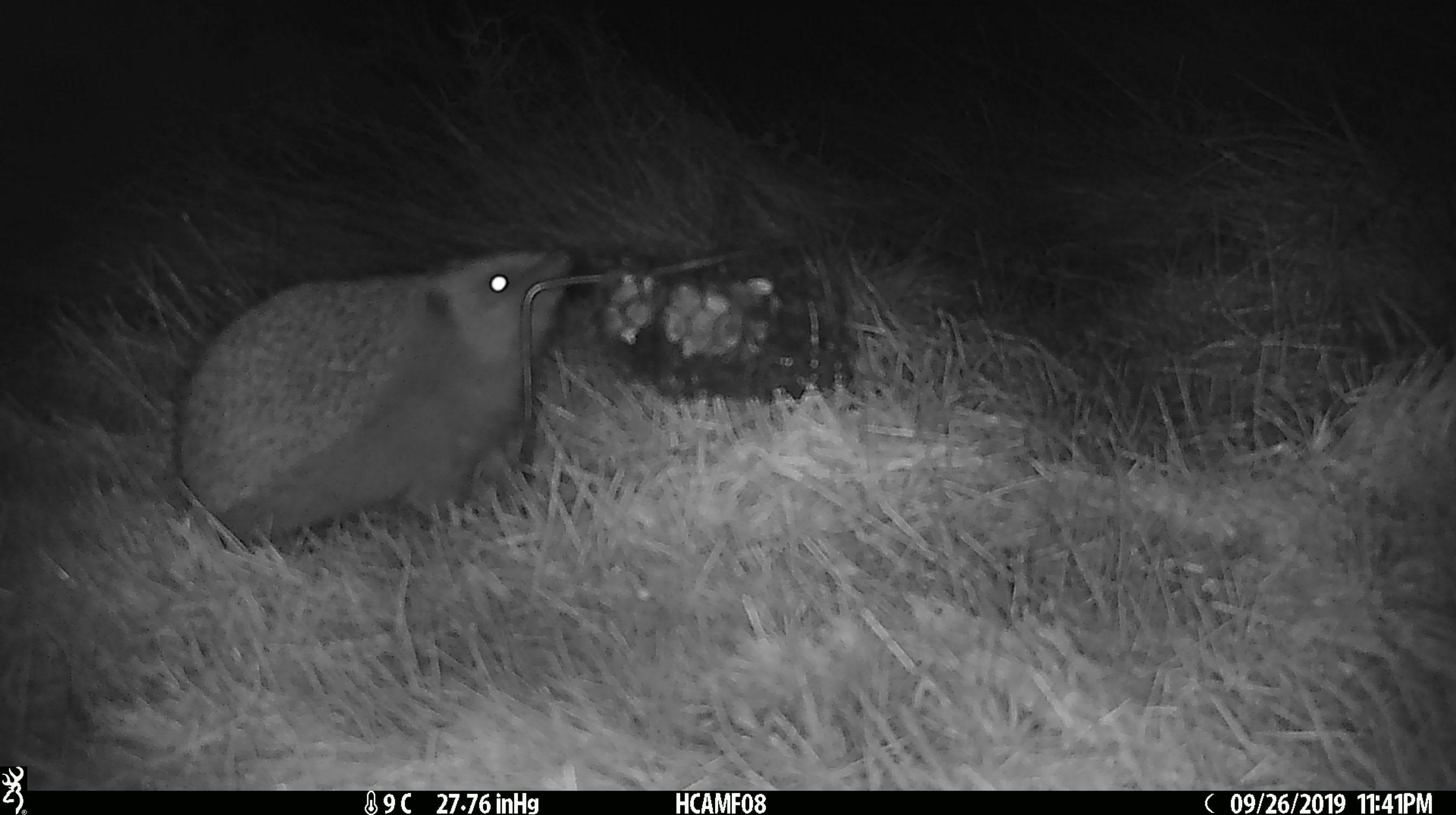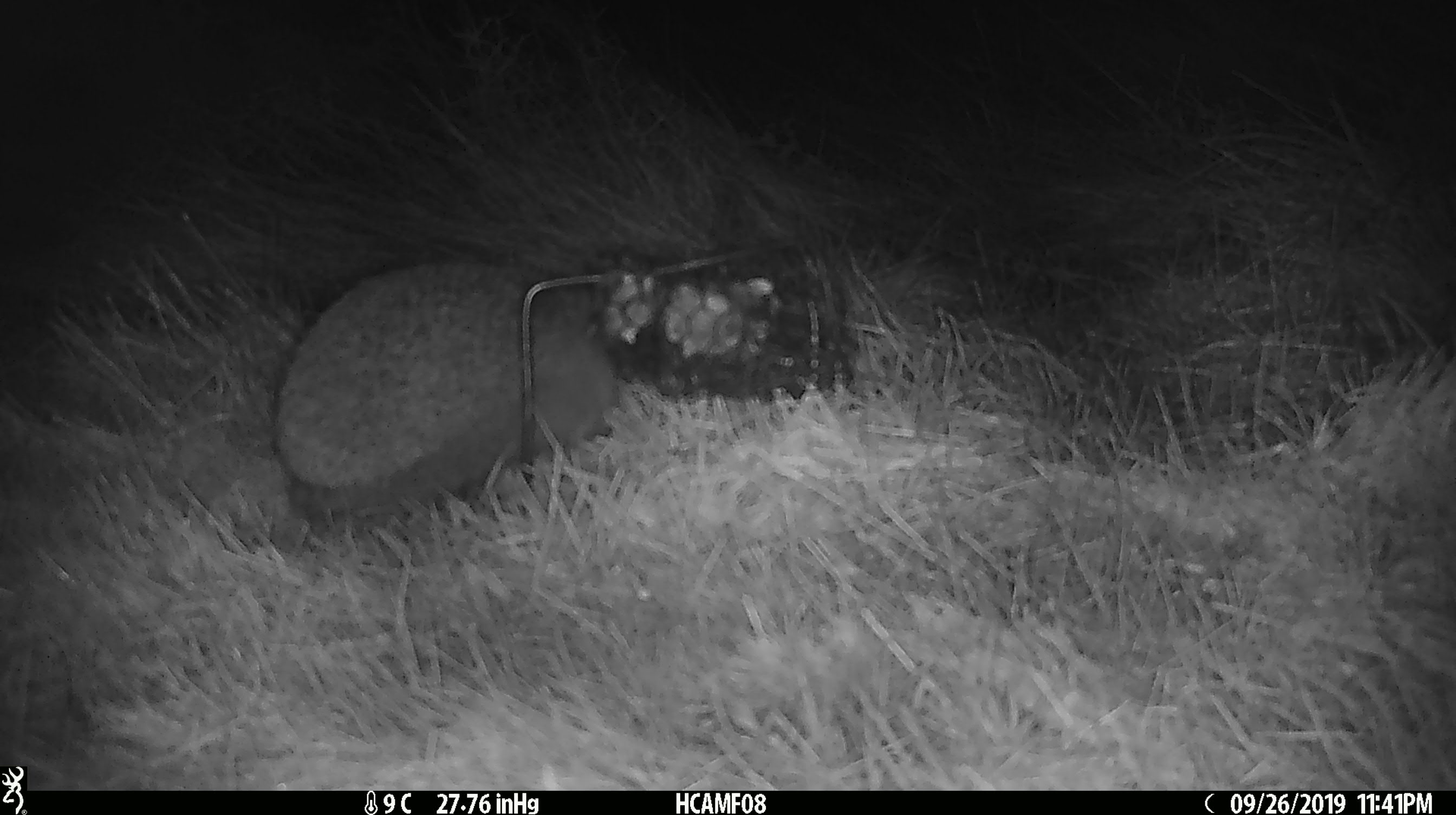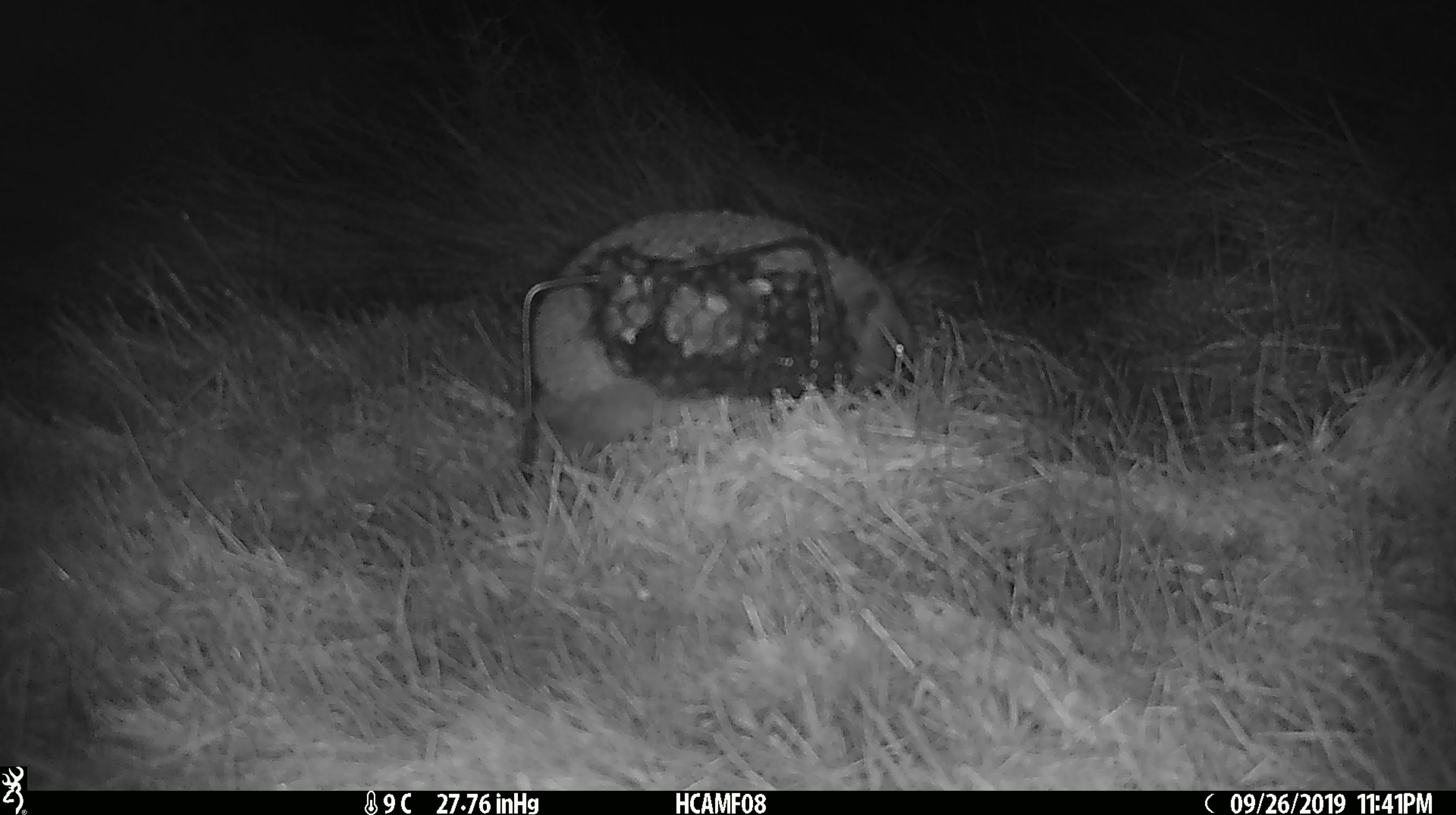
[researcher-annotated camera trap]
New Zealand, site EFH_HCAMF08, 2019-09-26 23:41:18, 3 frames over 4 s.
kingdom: Animalia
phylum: Chordata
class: Mammalia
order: Eulipotyphla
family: Erinaceidae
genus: Erinaceus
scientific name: Erinaceus europaeus europaeus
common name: european hedgehog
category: hedgehog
Hedgehog (european hedgehog) (Erinaceus europaeus europaeus).